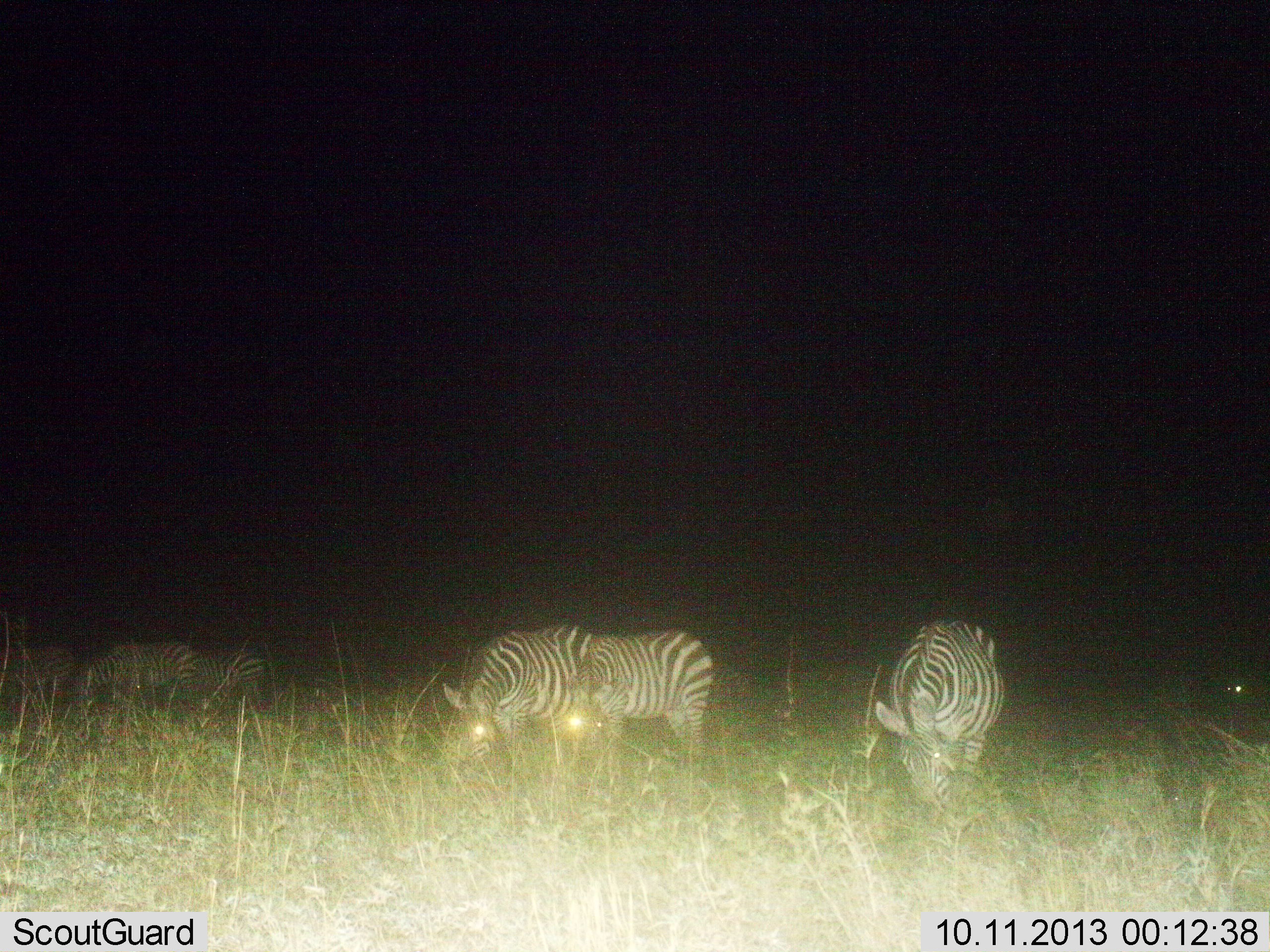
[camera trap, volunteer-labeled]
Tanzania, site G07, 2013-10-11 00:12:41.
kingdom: Animalia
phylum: Chordata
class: Mammalia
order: Perissodactyla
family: Equidae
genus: Equus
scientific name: Equus quagga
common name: plains zebra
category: zebra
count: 6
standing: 45%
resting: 9%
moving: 18%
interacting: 9%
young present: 0%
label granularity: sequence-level